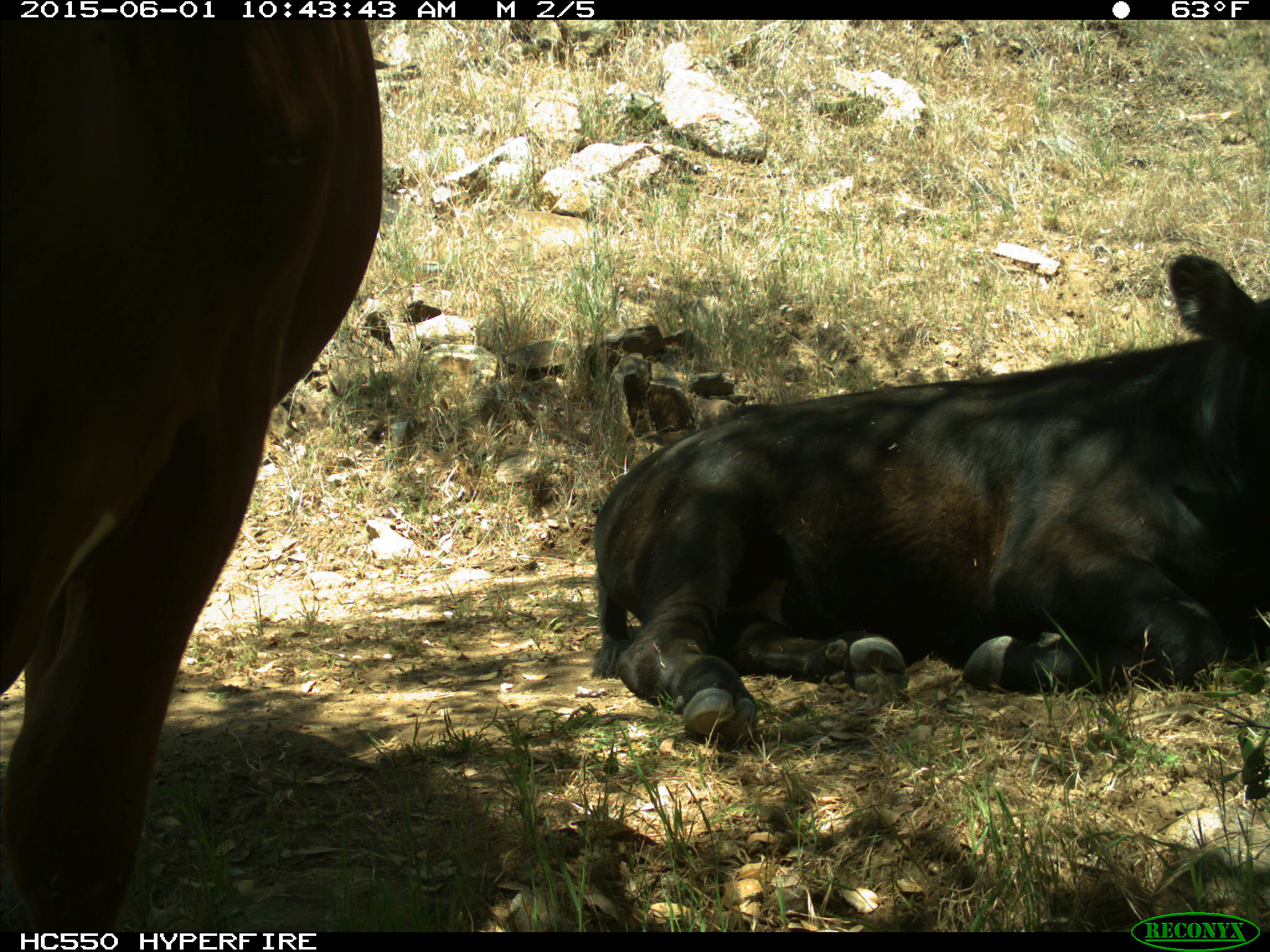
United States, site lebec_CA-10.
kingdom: Animalia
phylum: Chordata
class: Mammalia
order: Artiodactyla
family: Bovidae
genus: Bos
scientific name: Bos taurus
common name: domestic cow